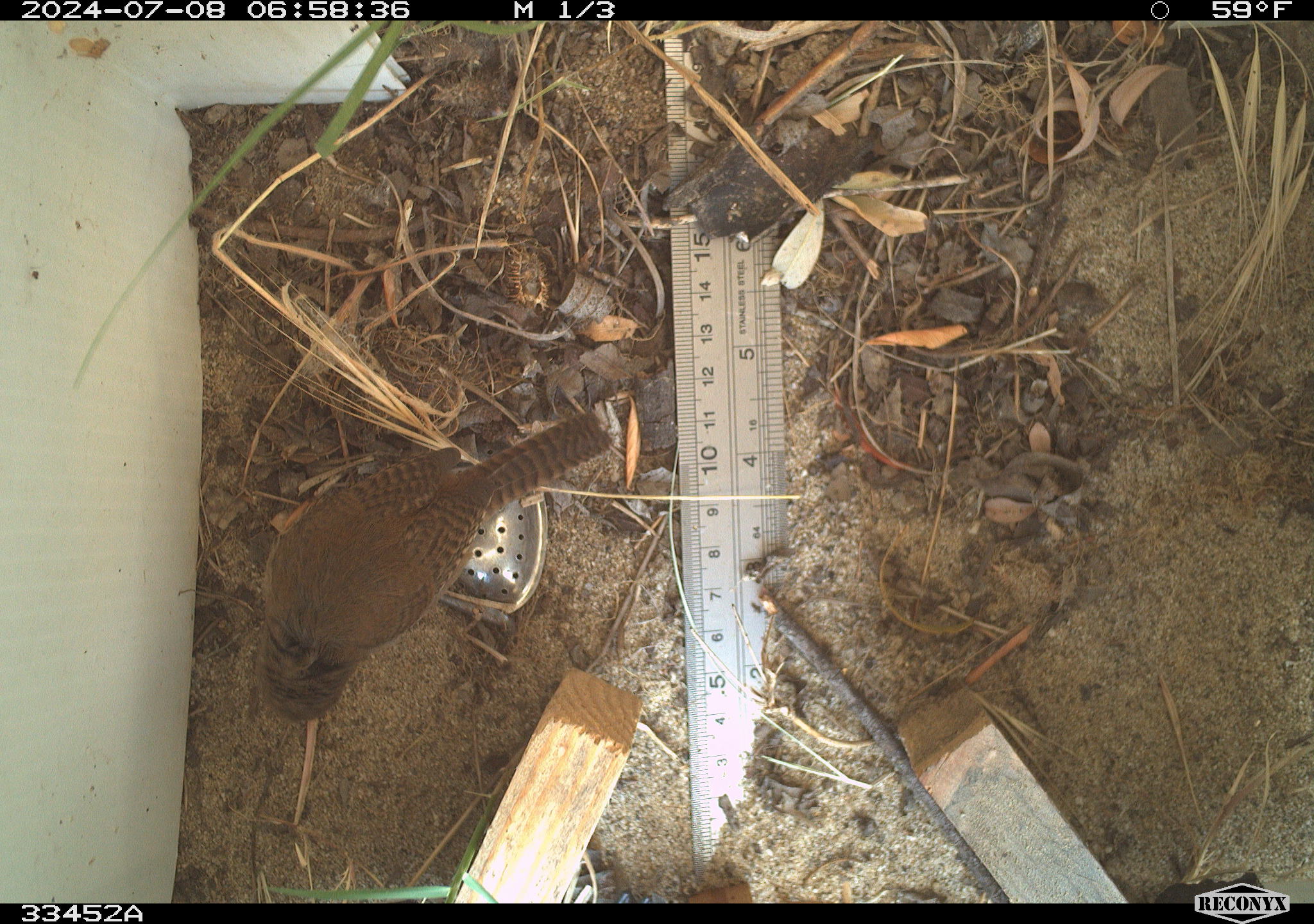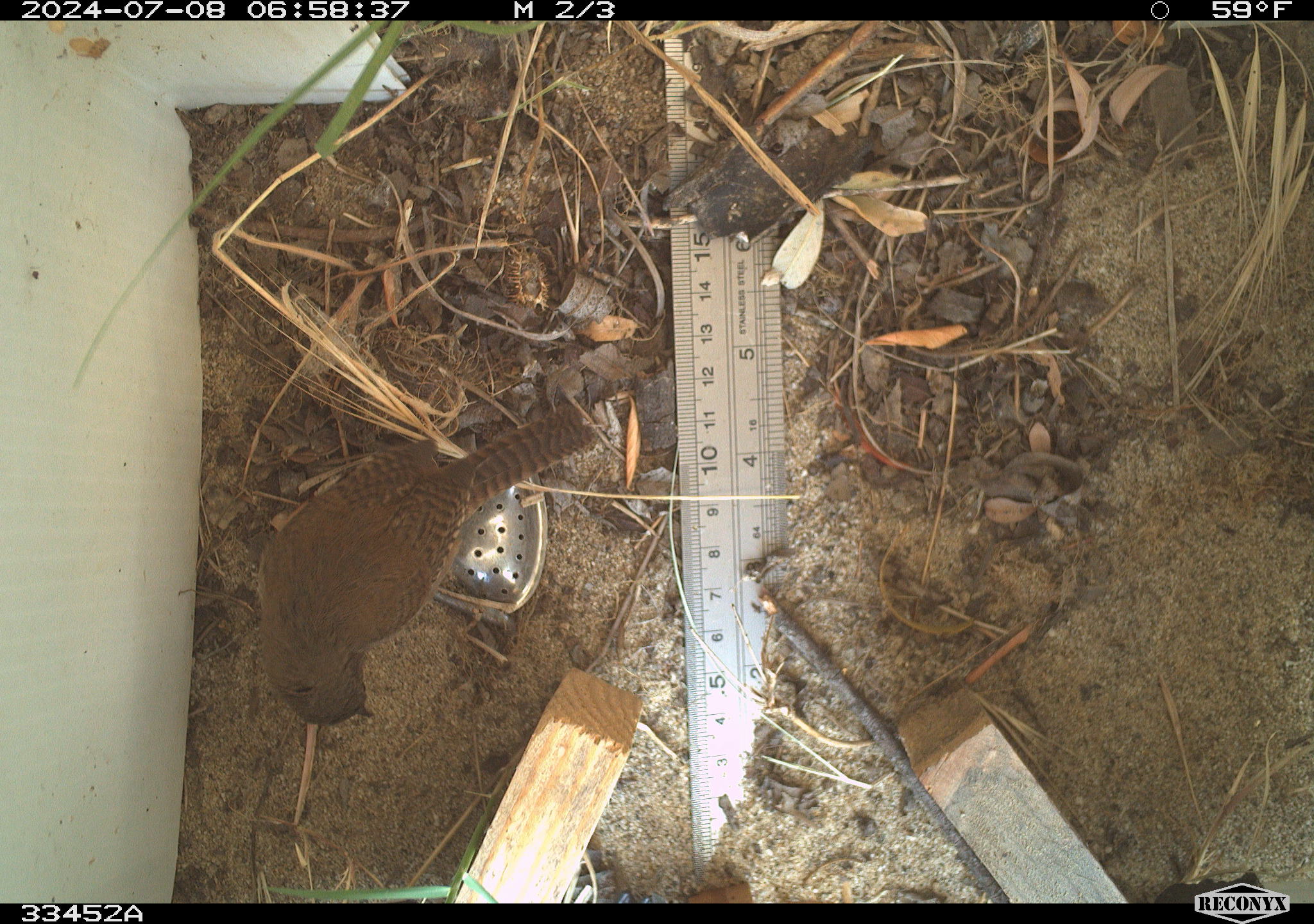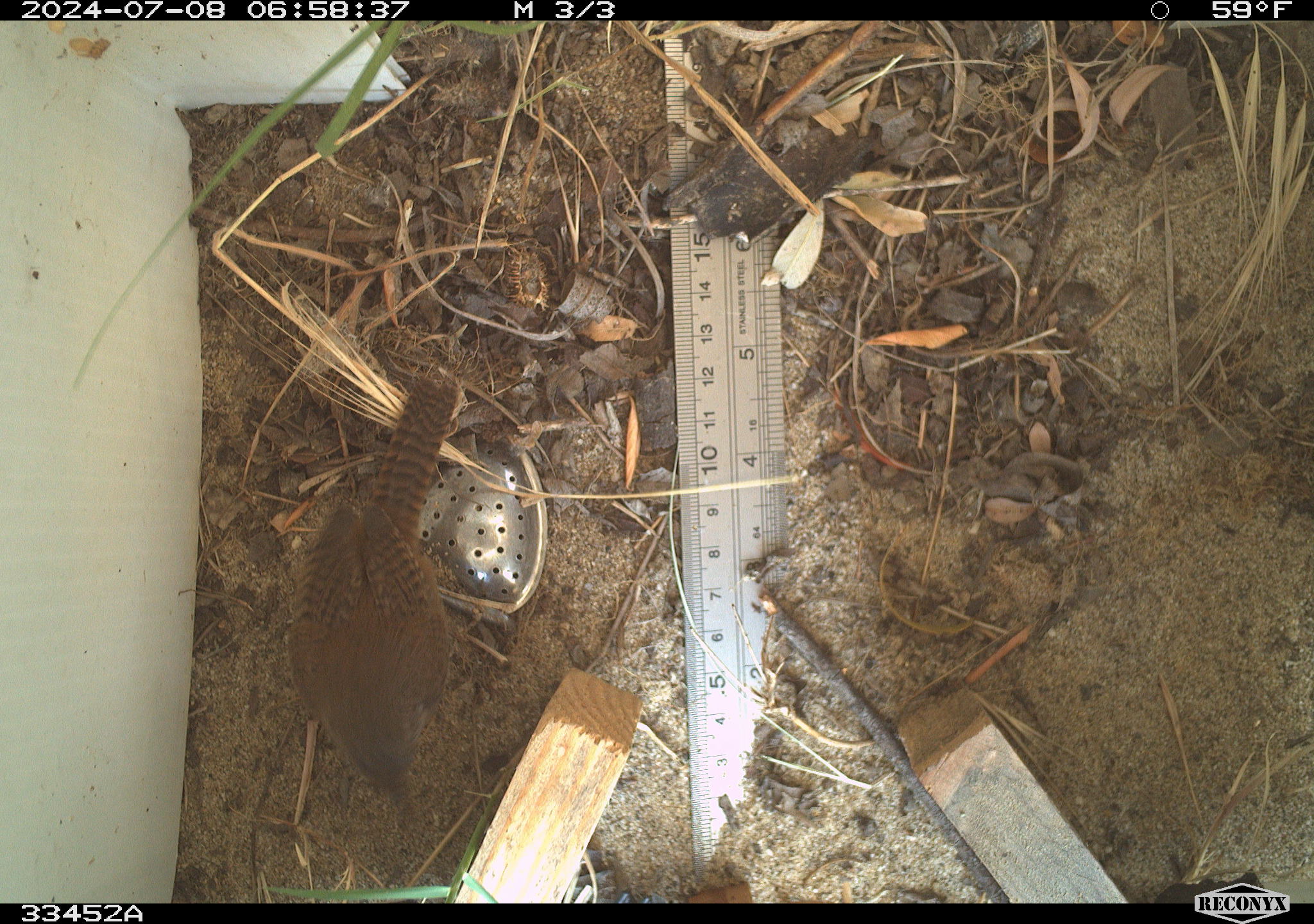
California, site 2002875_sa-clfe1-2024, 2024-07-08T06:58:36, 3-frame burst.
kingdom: Animalia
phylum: Chordata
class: Aves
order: Passeriformes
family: Troglodytidae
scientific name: Troglodytidae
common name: wren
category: troglodytidae family